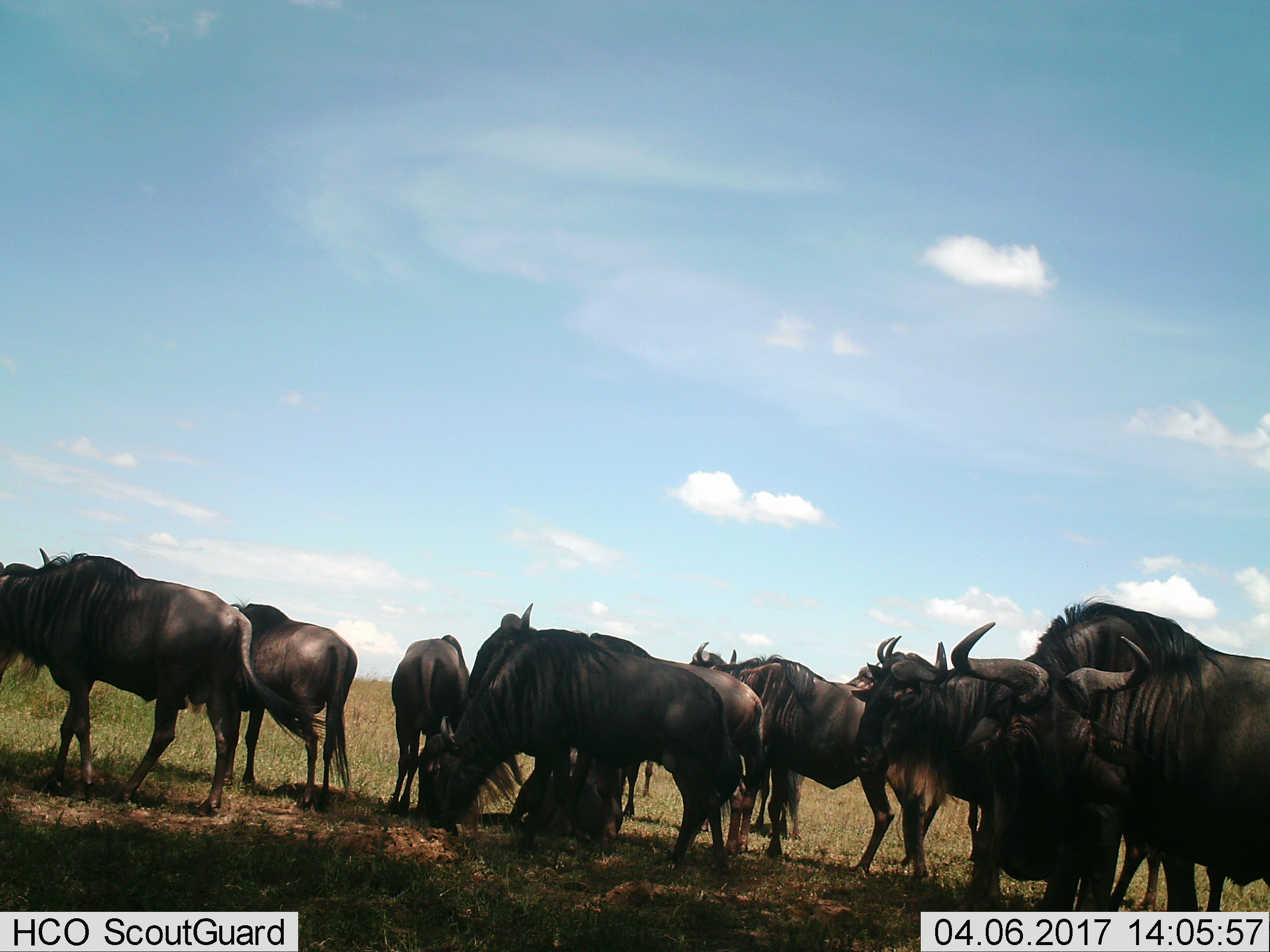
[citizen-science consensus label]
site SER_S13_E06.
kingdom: Animalia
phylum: Chordata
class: Mammalia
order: Artiodactyla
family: Bovidae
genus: Connochaetes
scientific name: Connochaetes taurinus taurinus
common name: blue wildebeest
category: wildebeestblue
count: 9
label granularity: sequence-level